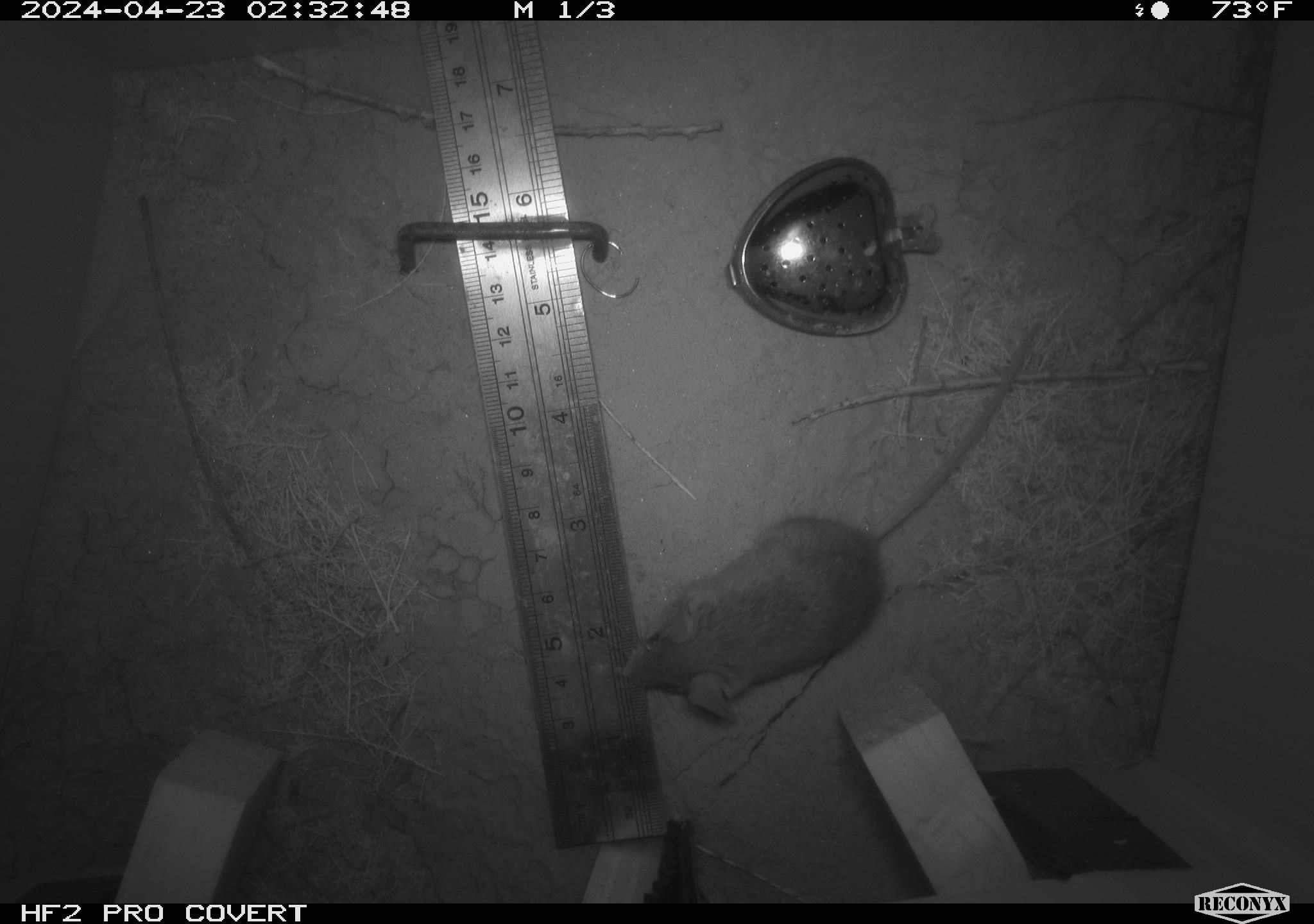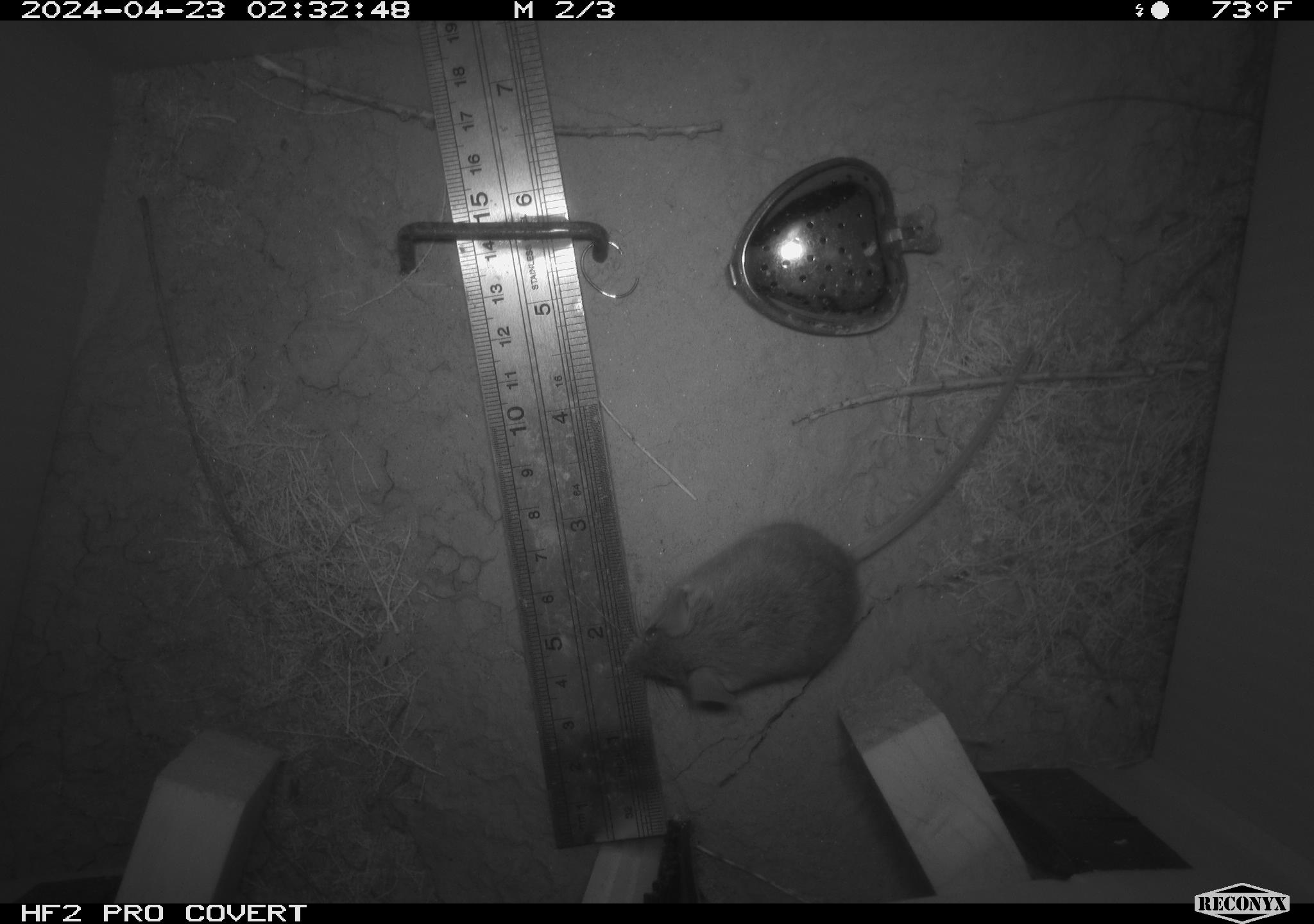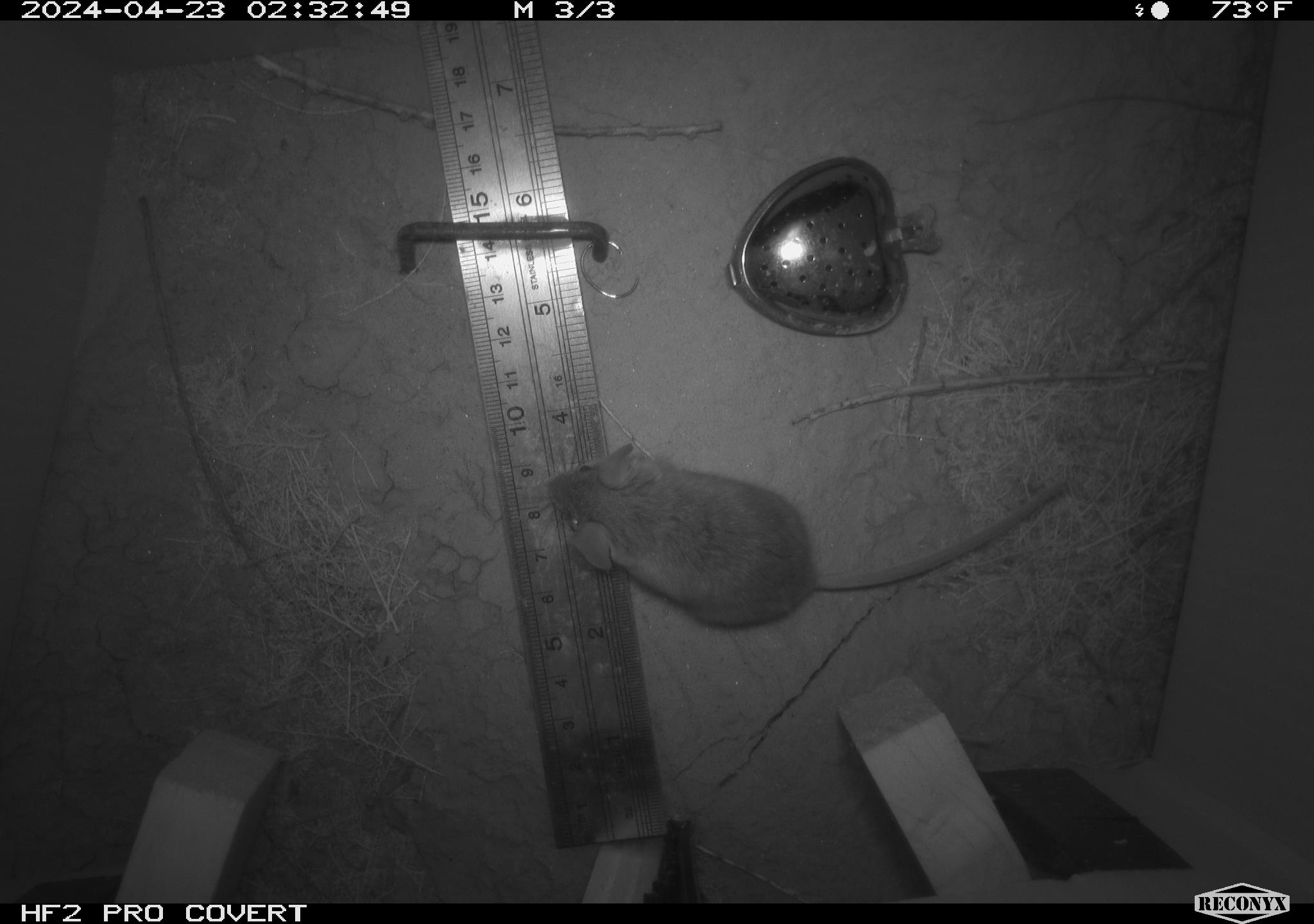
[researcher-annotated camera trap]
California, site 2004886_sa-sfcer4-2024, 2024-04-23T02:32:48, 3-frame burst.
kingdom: Animalia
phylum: Chordata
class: Mammalia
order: Rodentia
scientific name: Rodentia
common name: mouse species